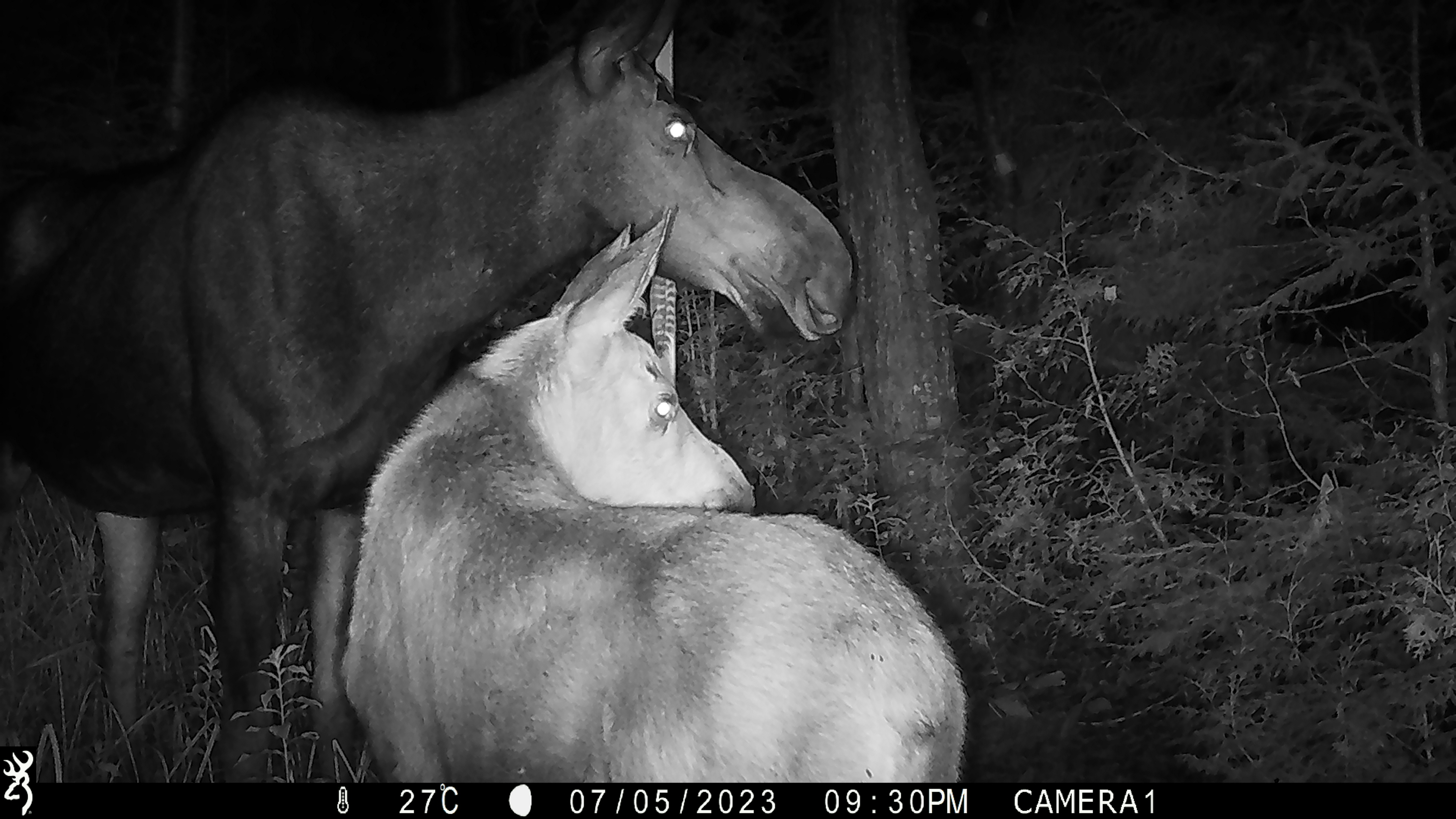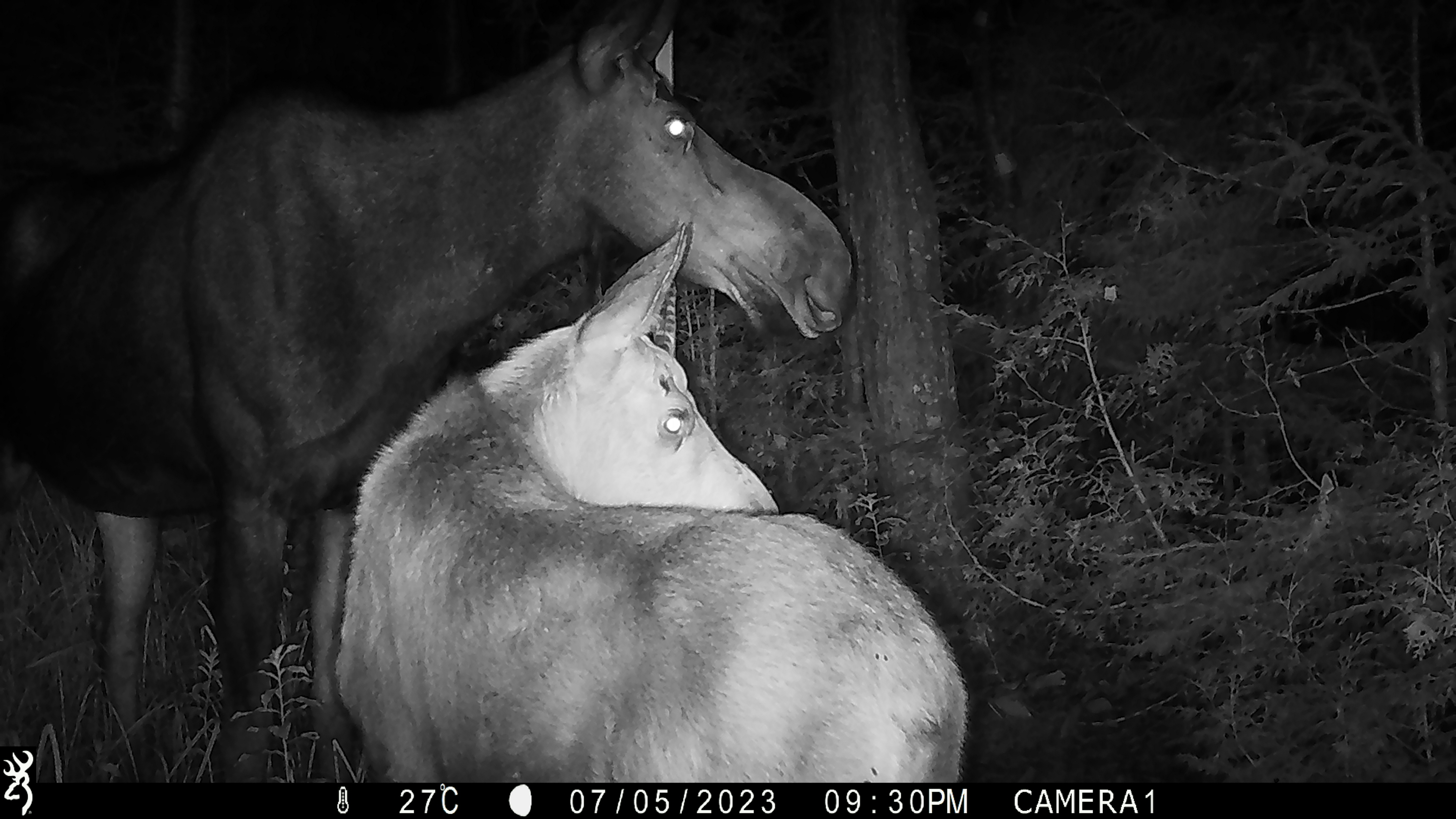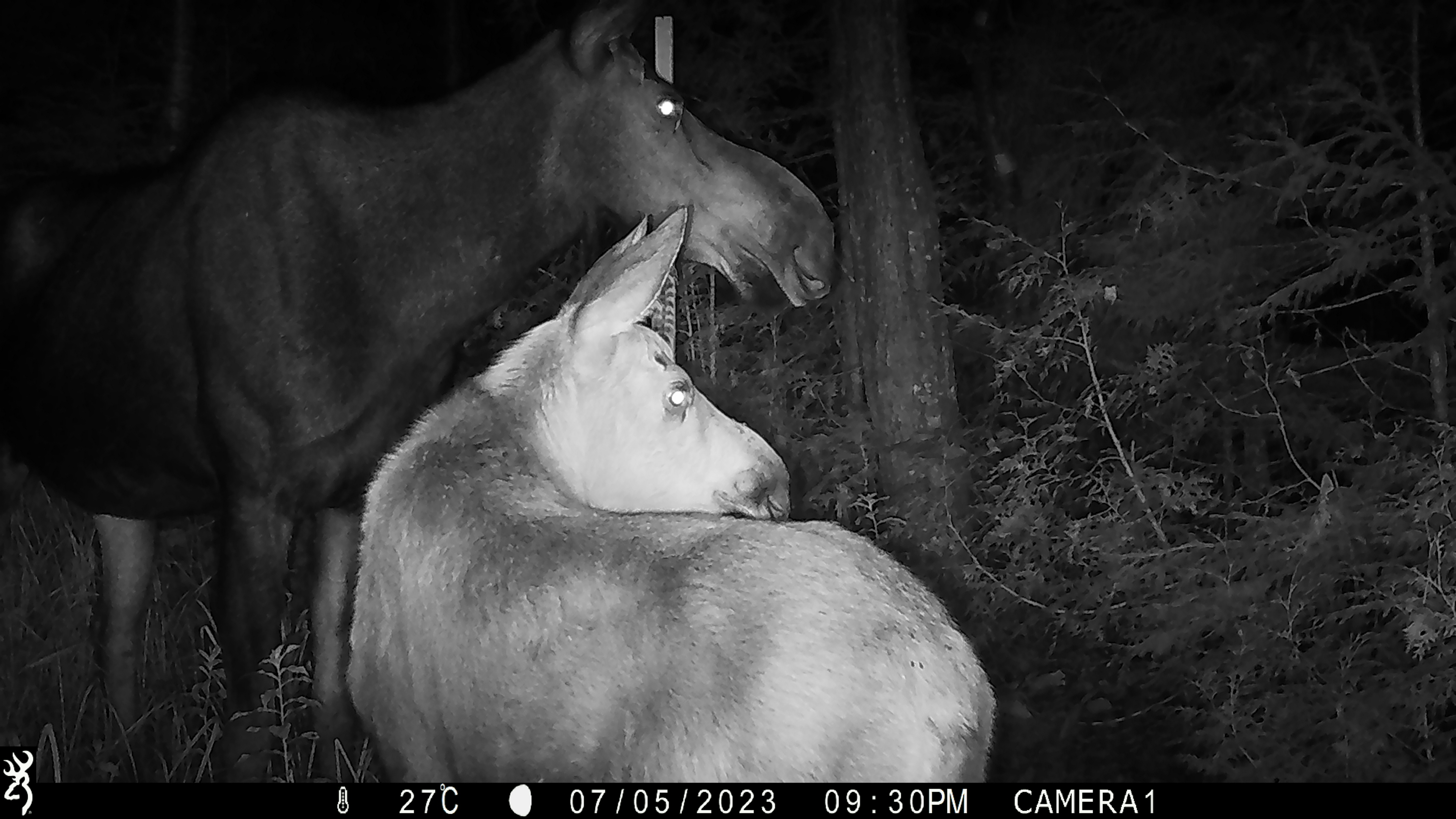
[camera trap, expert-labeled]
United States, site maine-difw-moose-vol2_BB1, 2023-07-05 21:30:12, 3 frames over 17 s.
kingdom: Animalia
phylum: Chordata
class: Mammalia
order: Artiodactyla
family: Cervidae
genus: Alces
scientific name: Alces alces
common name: moose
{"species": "moose (Alces alces)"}